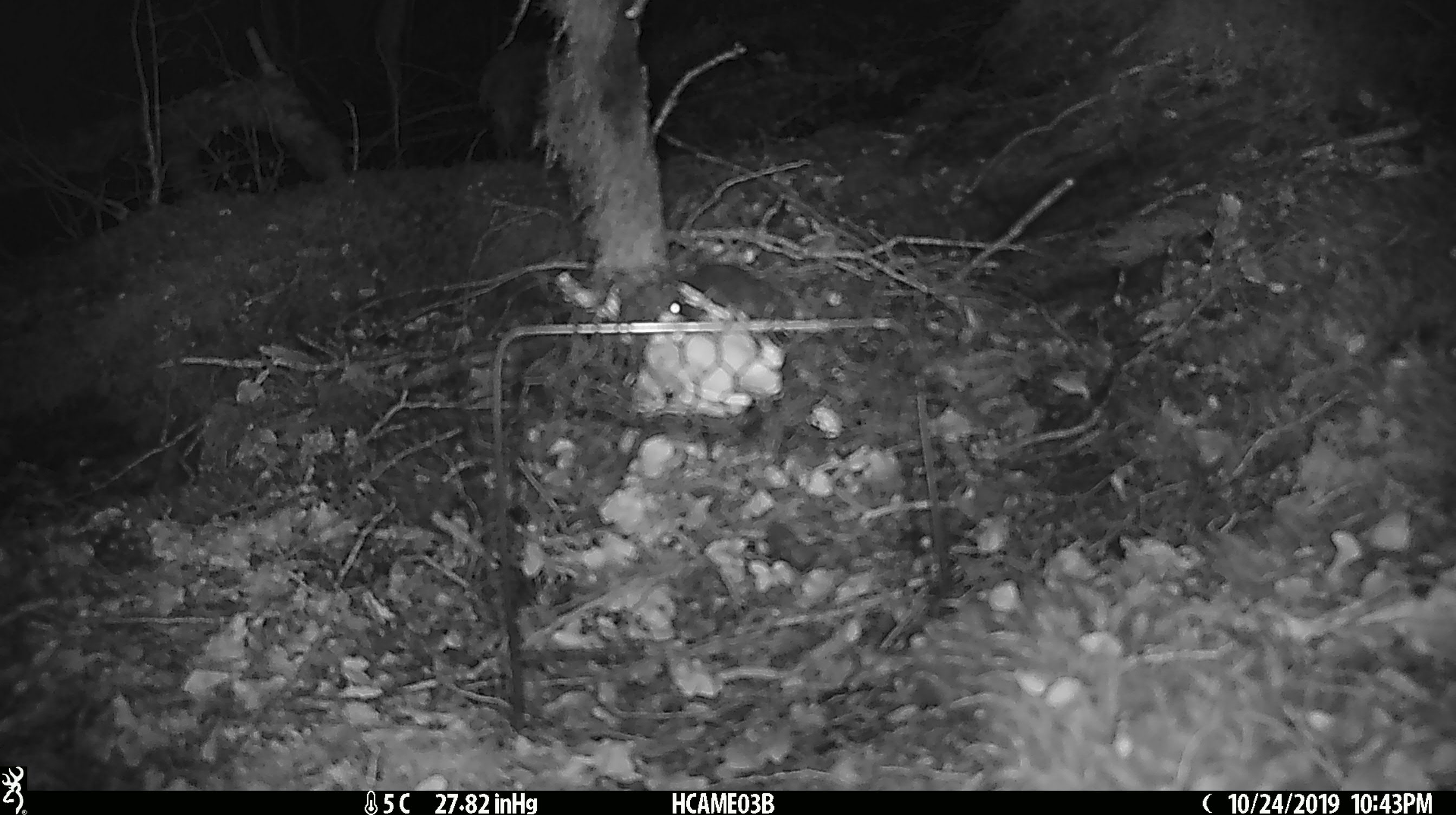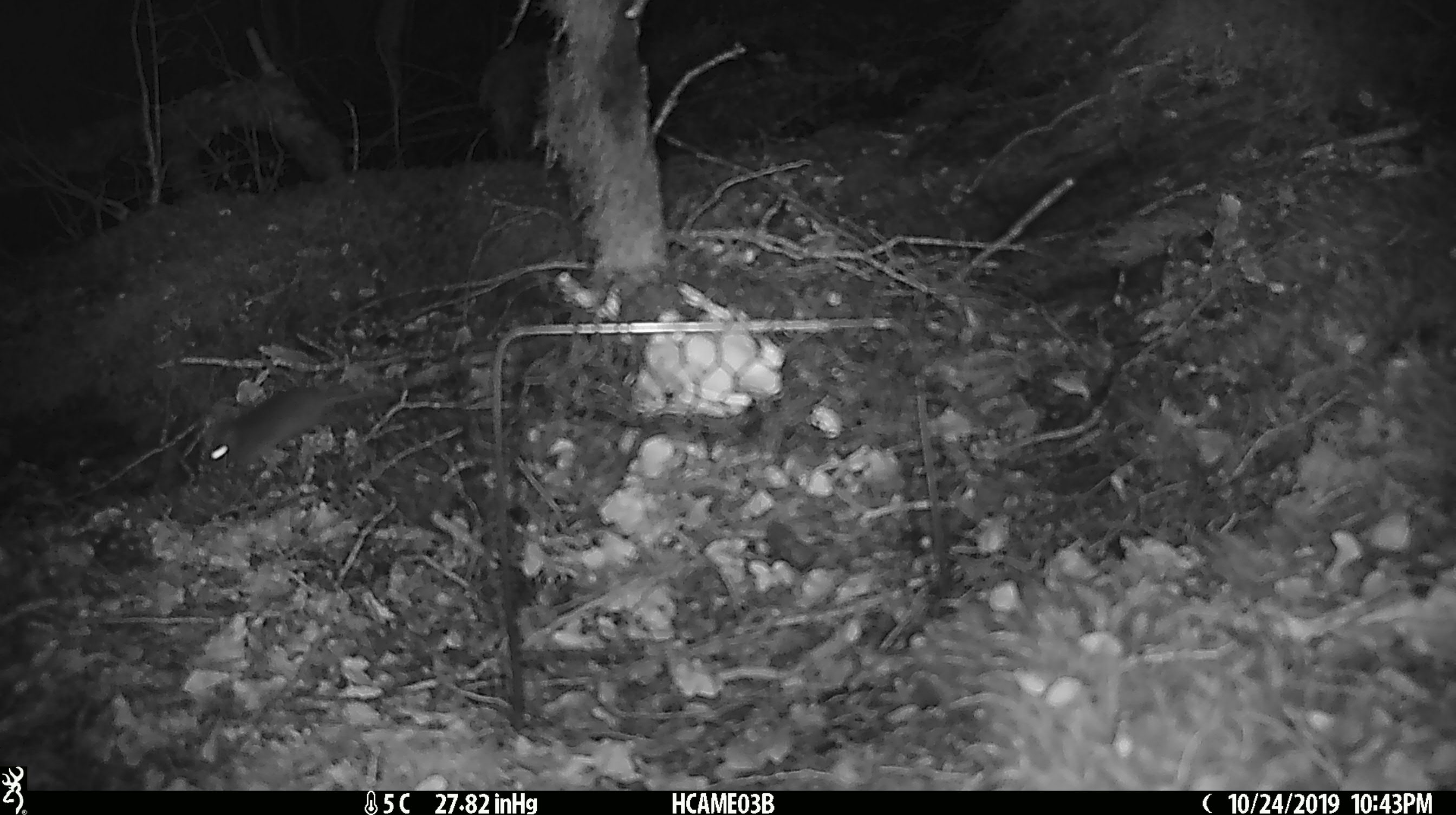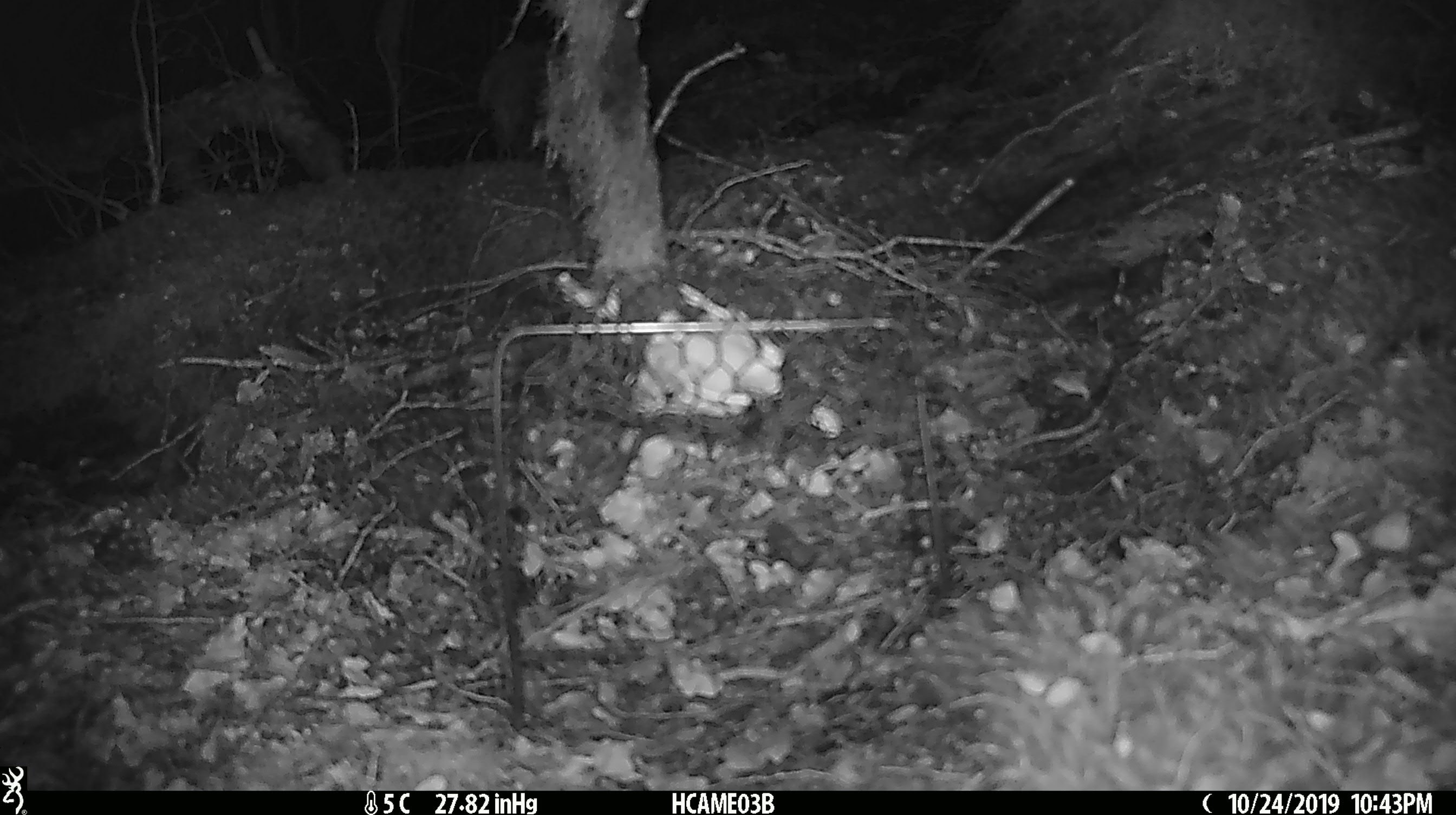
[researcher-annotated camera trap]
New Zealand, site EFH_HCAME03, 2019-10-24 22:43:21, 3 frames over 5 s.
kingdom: Animalia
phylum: Chordata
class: Mammalia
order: Rodentia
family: Muridae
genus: Mus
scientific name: Mus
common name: mouse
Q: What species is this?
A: Mouse (Mus).